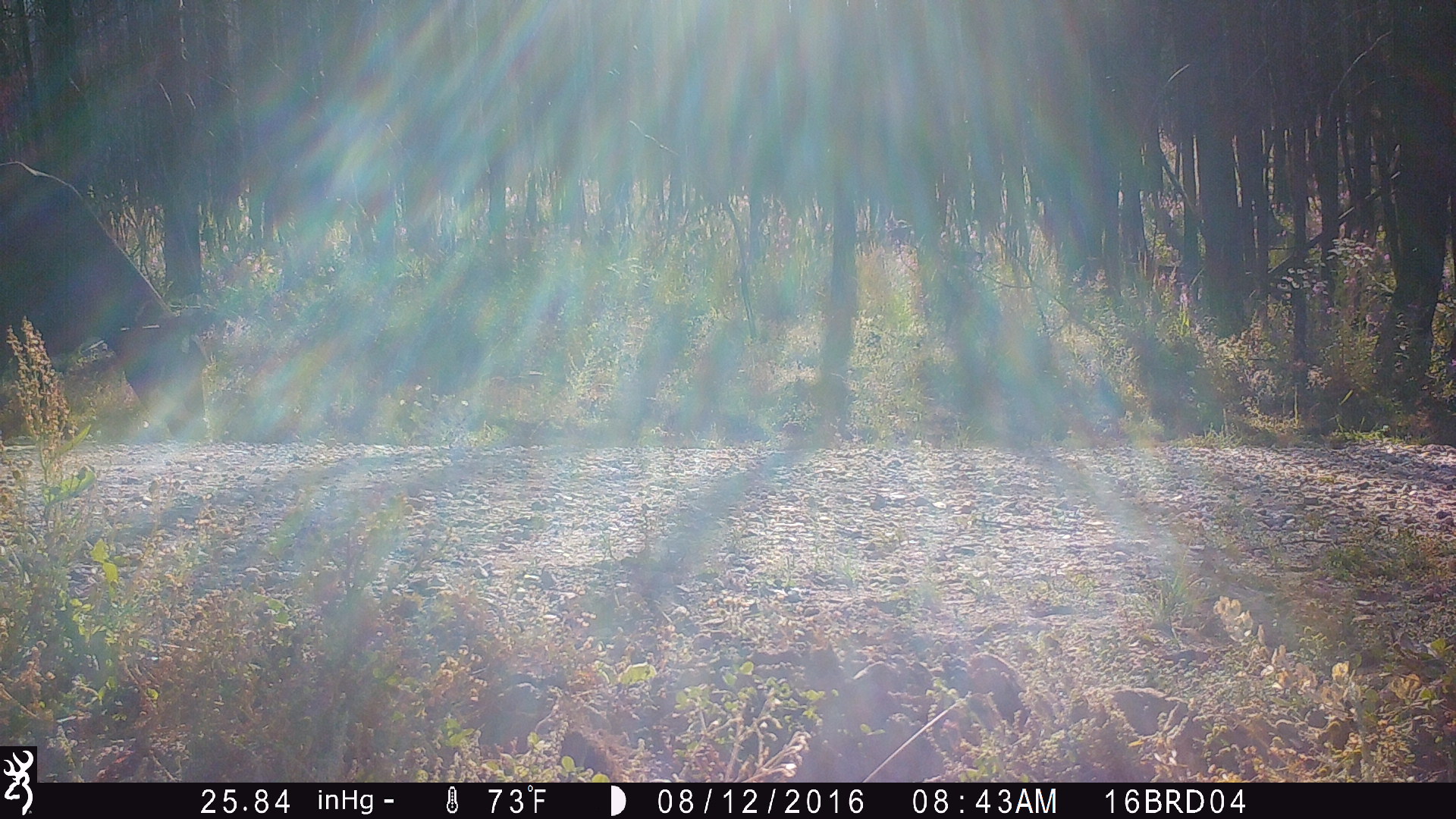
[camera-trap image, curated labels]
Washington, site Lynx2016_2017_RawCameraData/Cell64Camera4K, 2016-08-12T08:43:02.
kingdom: Animalia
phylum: Chordata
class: Mammalia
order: Artiodactyla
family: Bovidae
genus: Bos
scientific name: Bos taurus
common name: domestic cattle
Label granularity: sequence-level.